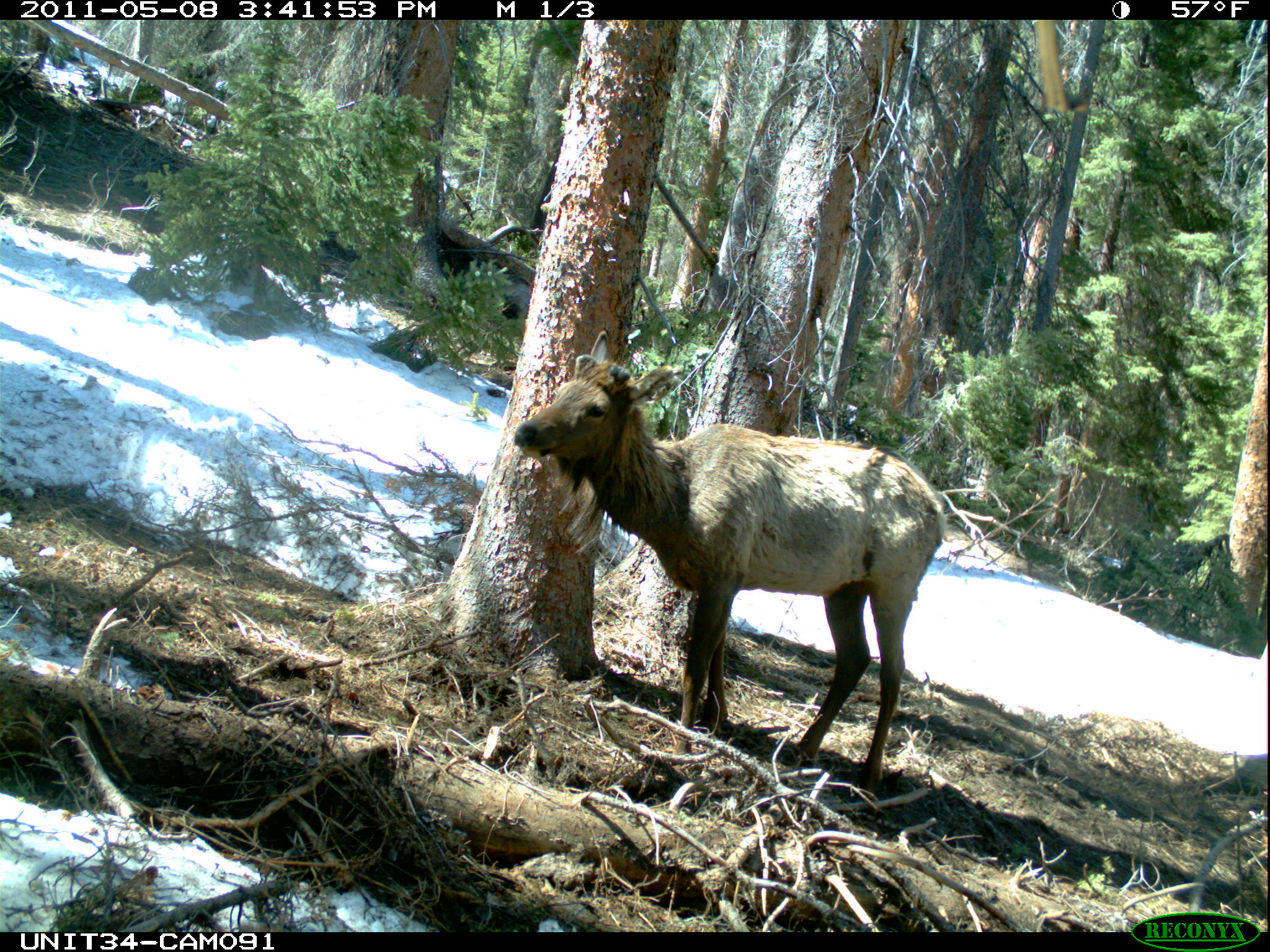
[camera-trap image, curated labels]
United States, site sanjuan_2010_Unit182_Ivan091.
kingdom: Animalia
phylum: Chordata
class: Mammalia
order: Artiodactyla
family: Cervidae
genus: Cervus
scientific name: Cervus elaphus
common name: red deer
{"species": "Cervus elaphus (red deer)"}